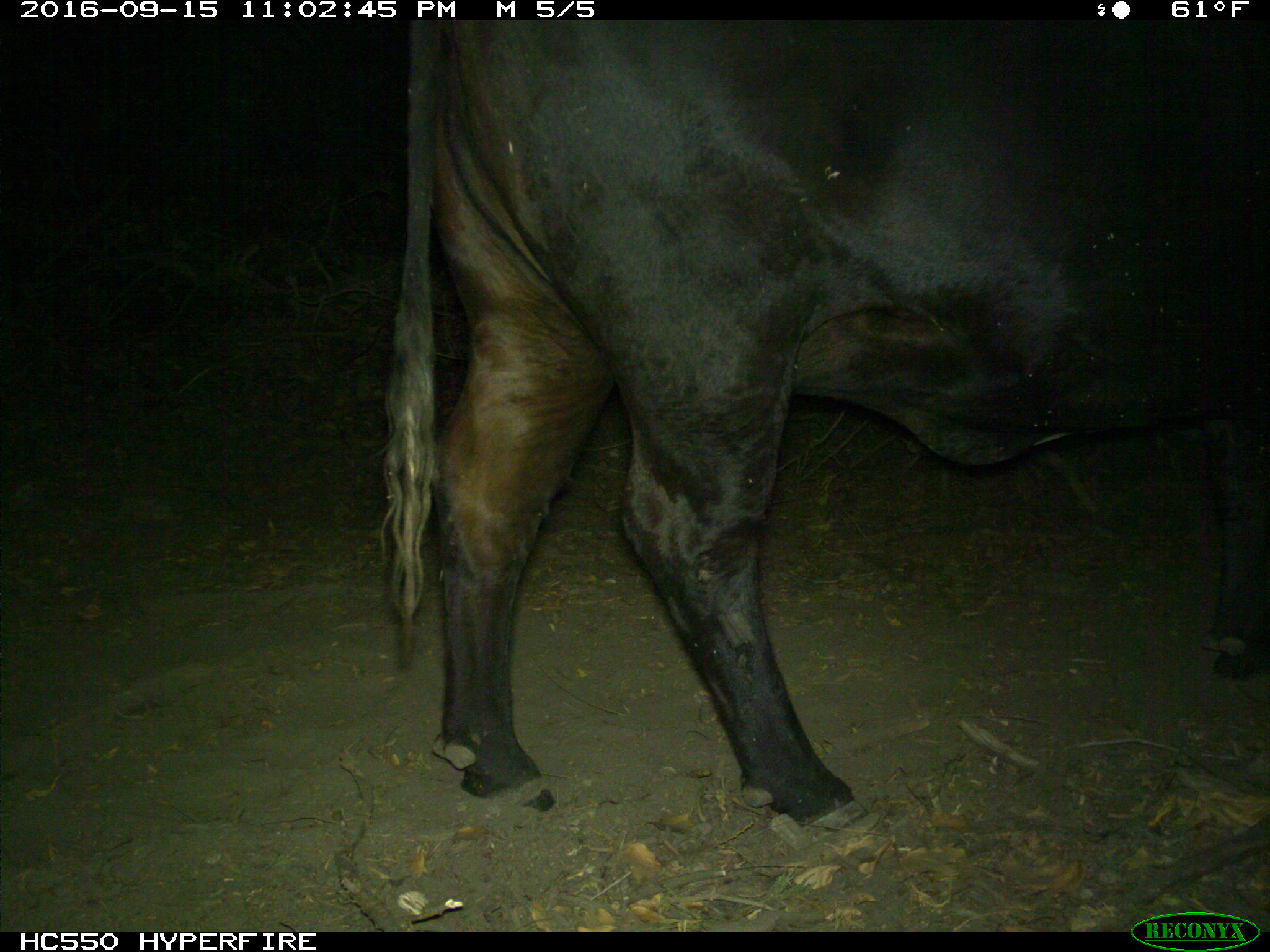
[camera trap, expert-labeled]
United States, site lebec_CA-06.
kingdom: Animalia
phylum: Chordata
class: Mammalia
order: Artiodactyla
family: Bovidae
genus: Bos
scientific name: Bos taurus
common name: domestic cow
Bos taurus (domestic cow).